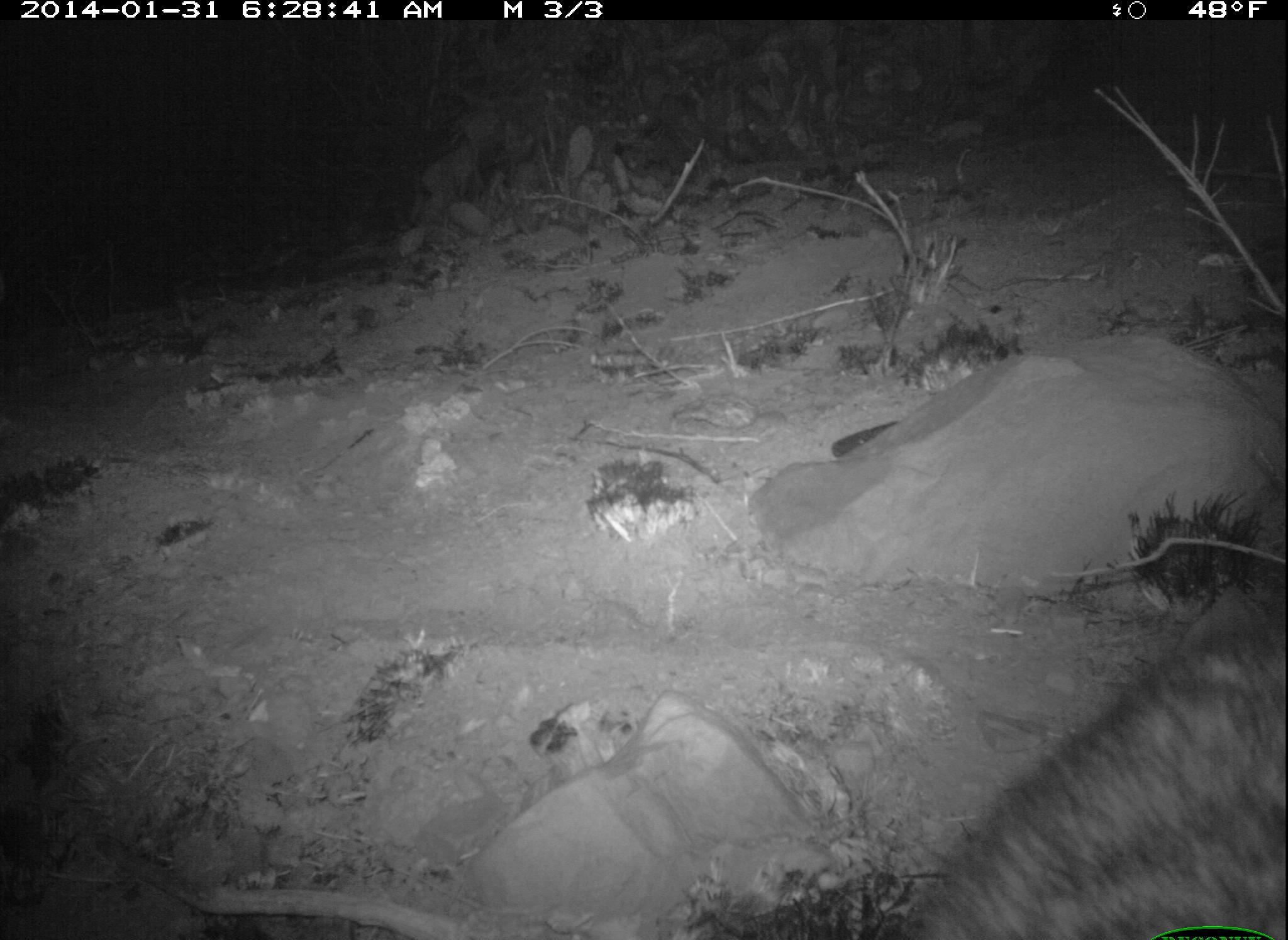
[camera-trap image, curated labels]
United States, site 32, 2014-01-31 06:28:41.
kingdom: Animalia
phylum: Chordata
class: Mammalia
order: Carnivora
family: Procyonidae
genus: Procyon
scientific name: Procyon lotor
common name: raccoon